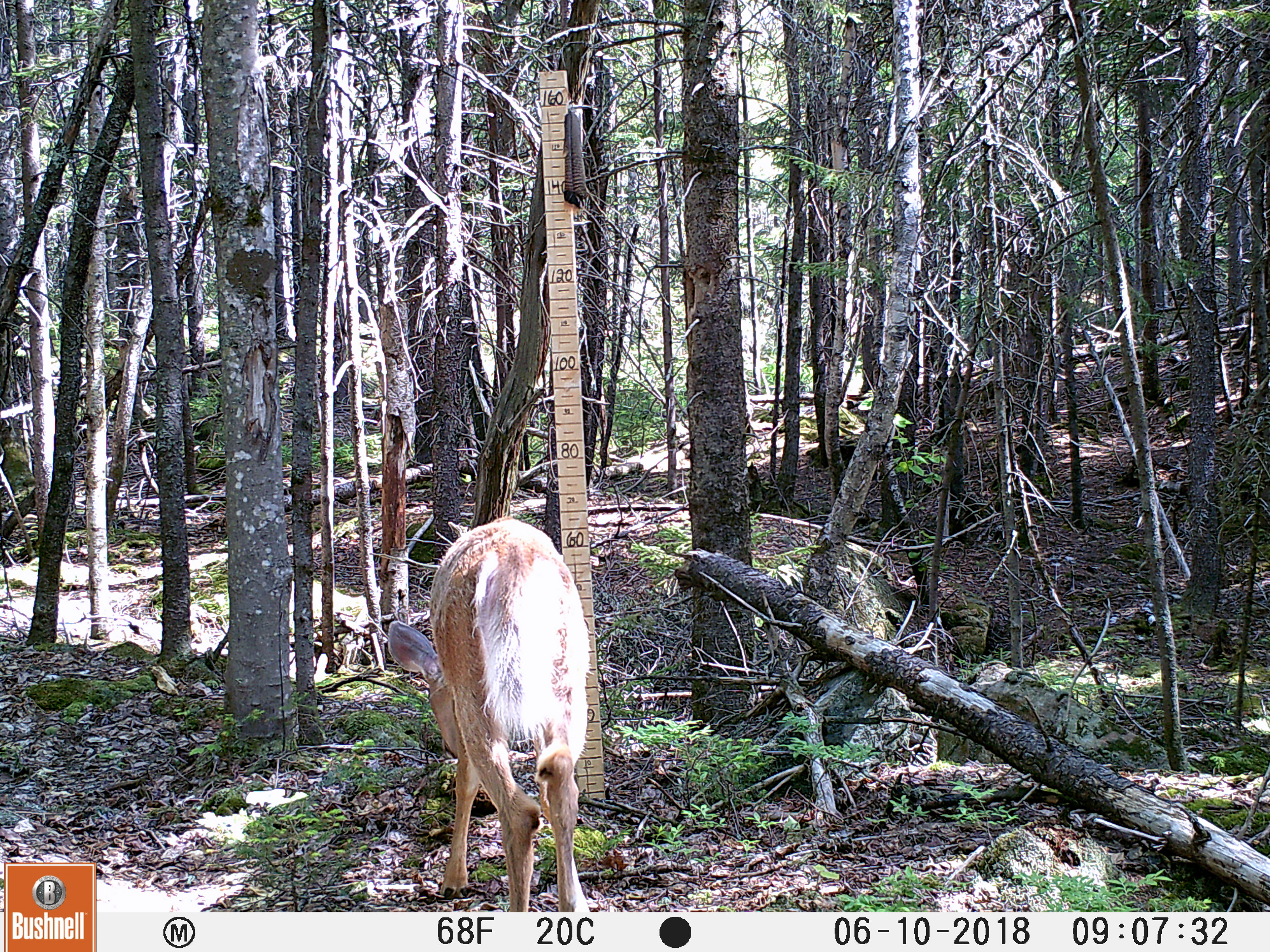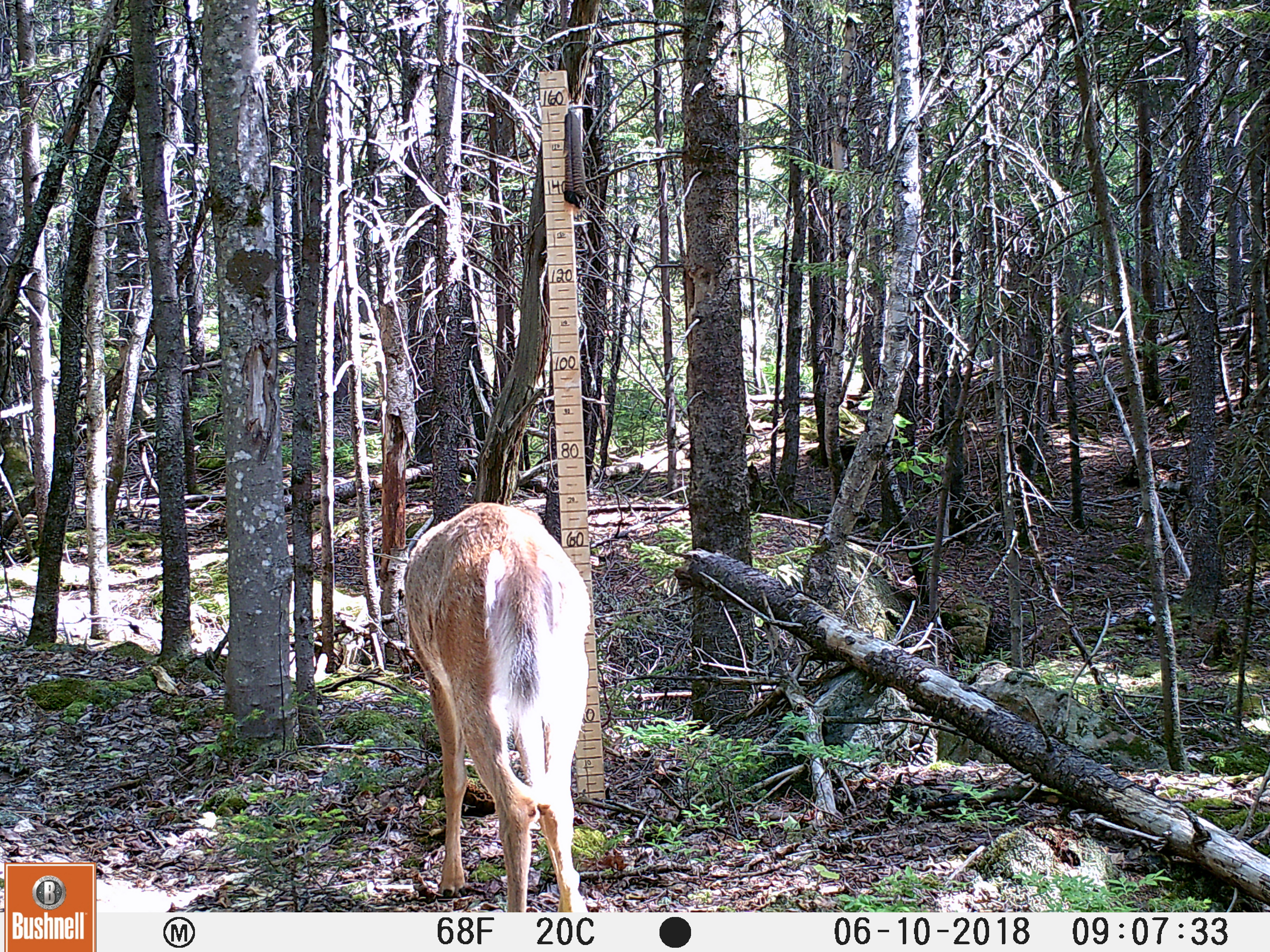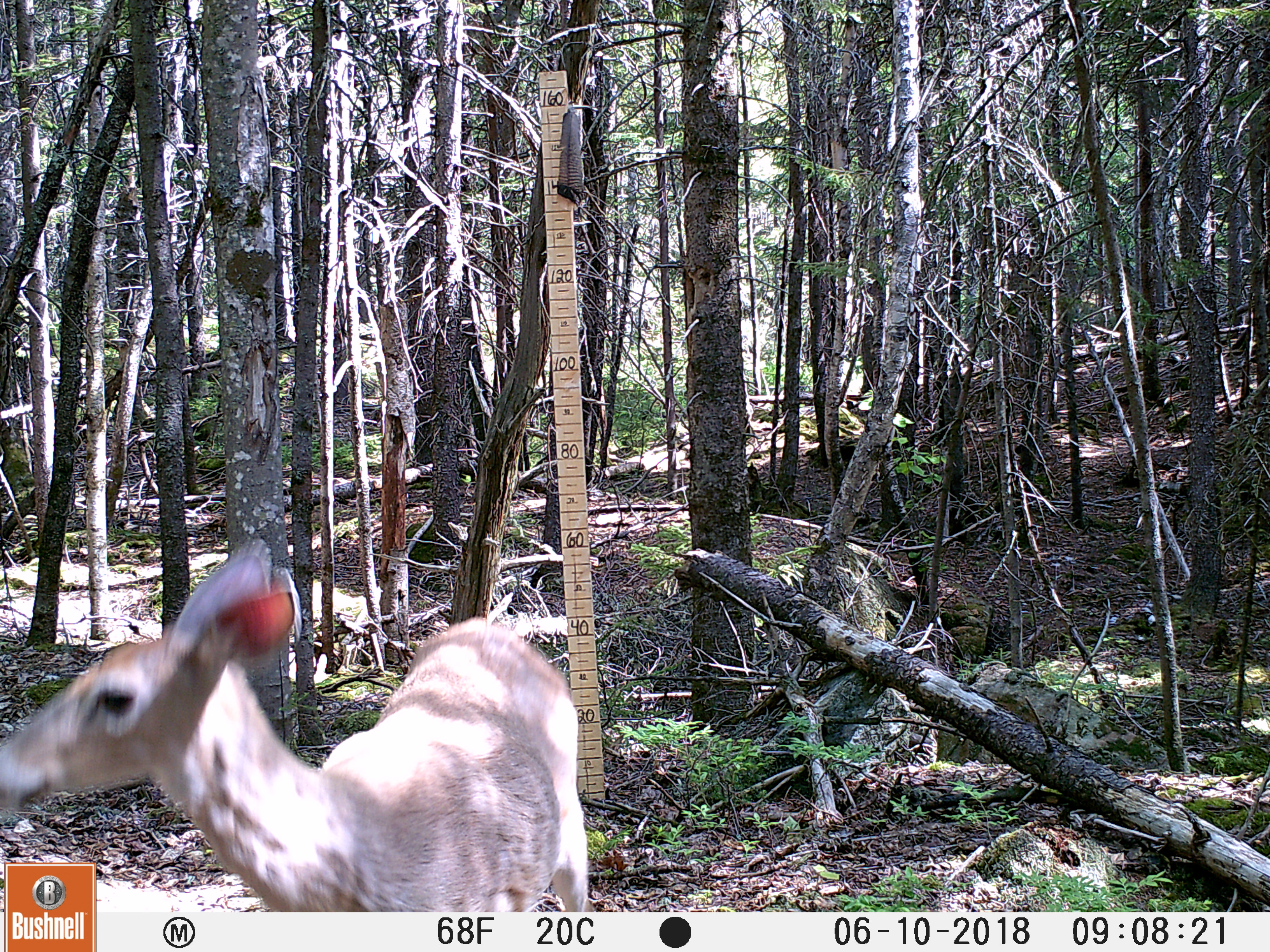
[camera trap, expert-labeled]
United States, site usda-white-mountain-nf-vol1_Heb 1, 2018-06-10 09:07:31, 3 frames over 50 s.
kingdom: Animalia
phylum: Chordata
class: Mammalia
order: Artiodactyla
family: Cervidae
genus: Odocoileus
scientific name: Odocoileus virginianus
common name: white-tailed deer